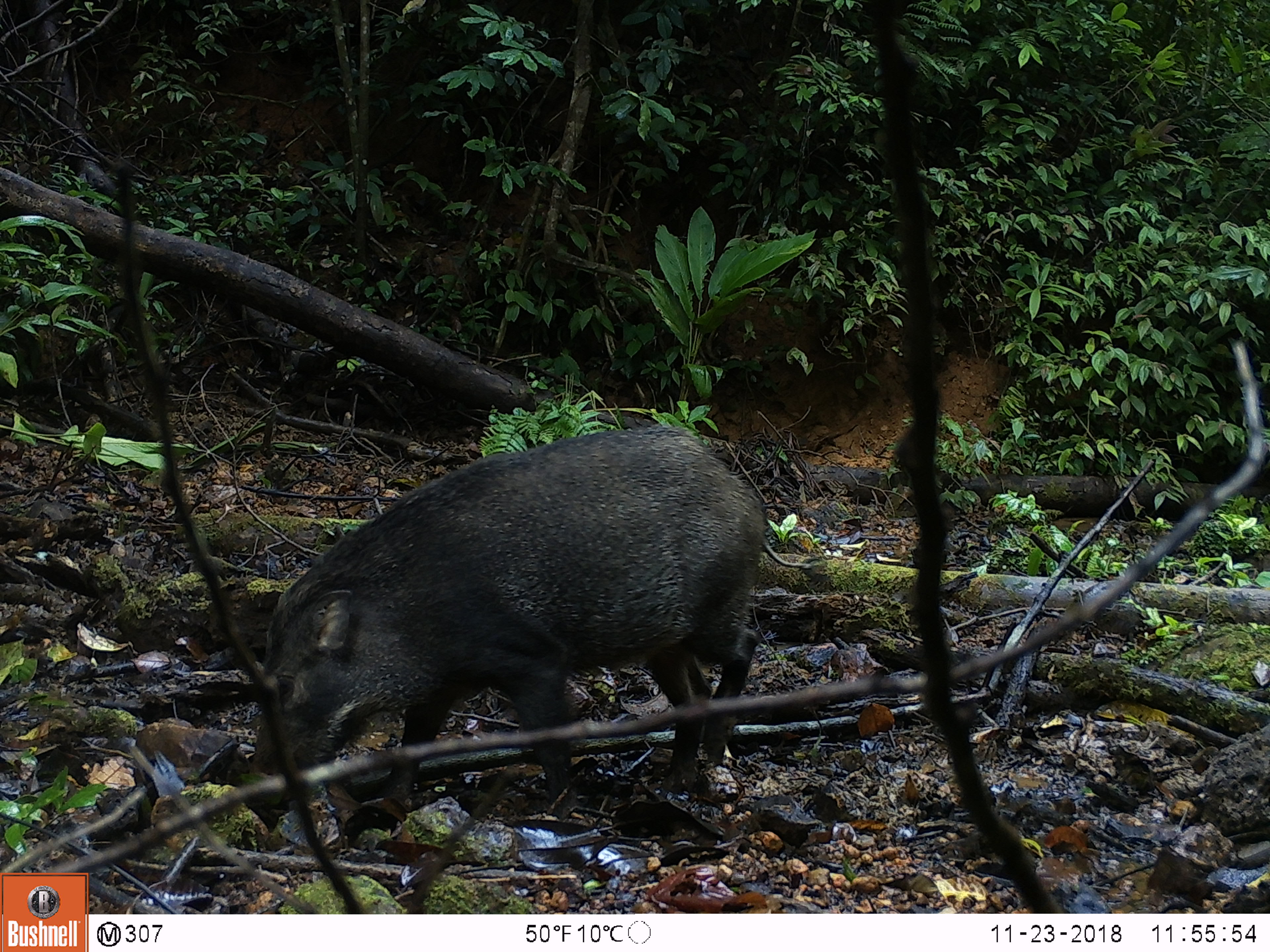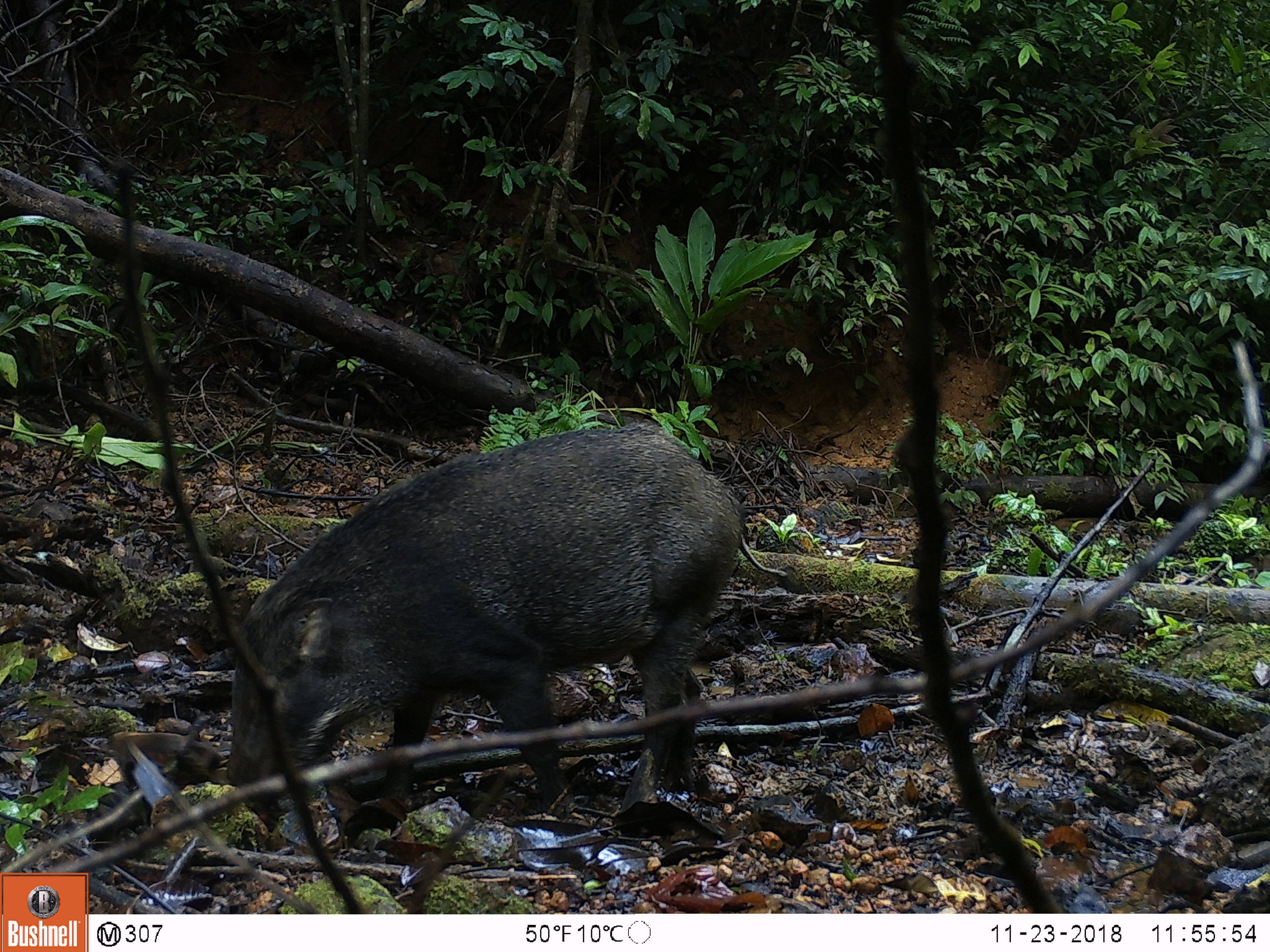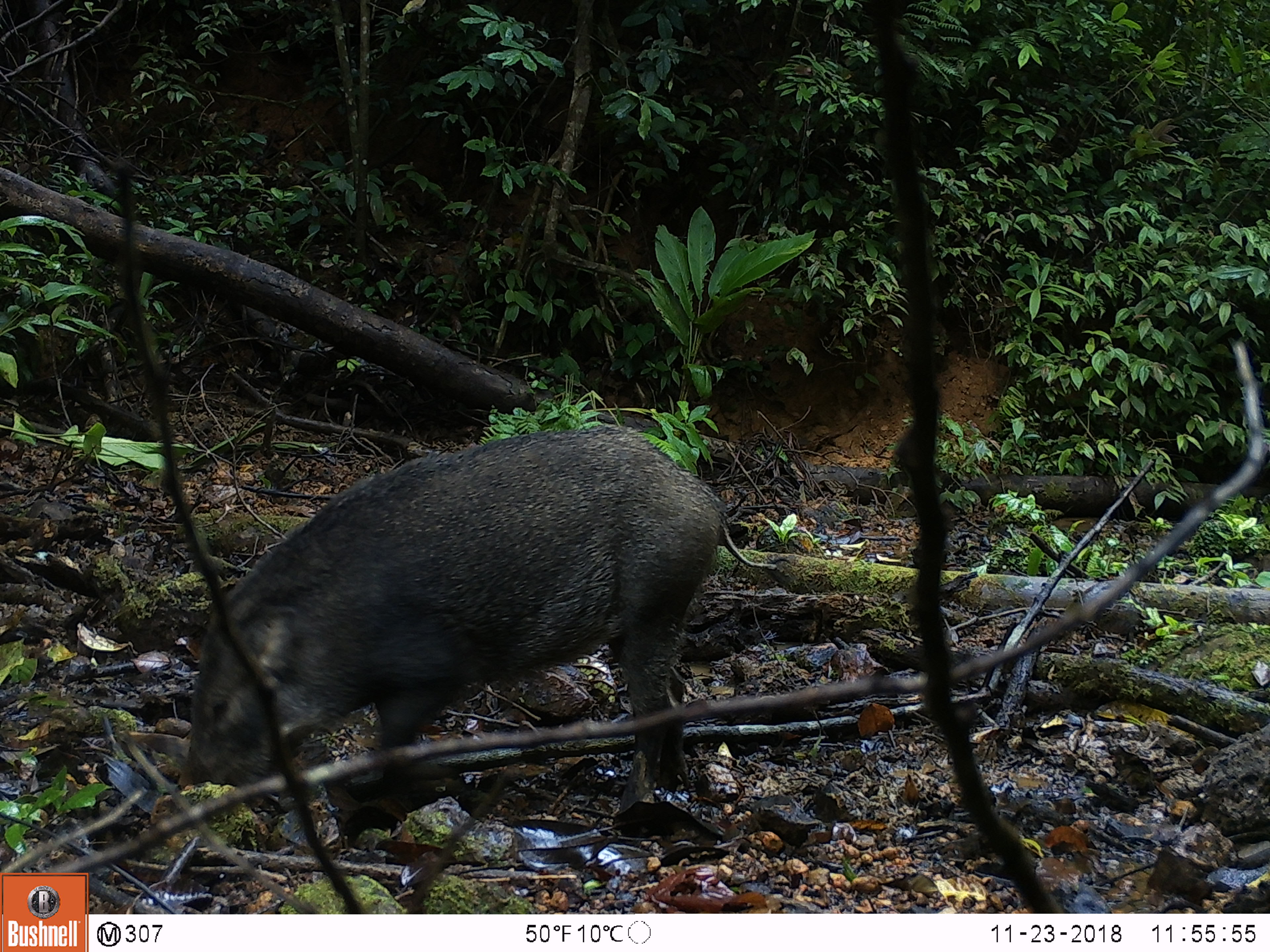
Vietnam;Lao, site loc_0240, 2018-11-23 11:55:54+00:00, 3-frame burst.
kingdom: Animalia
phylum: Chordata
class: Mammalia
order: Artiodactyla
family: Suidae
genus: Sus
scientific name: Sus scrofa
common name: eurasian wild pig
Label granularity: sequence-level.